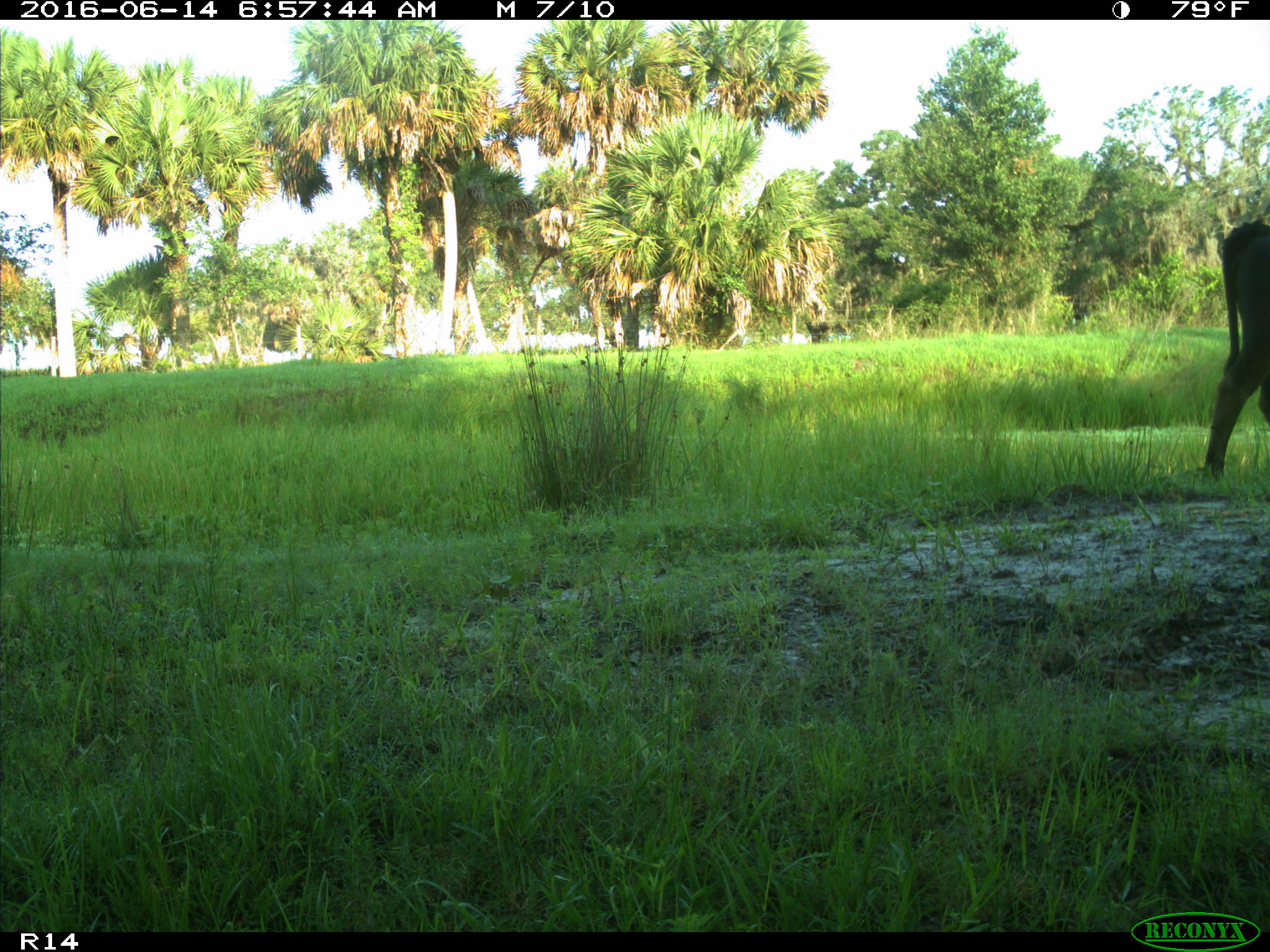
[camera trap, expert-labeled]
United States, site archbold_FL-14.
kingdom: Animalia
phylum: Chordata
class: Mammalia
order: Artiodactyla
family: Bovidae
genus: Bos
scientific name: Bos taurus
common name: domestic cow